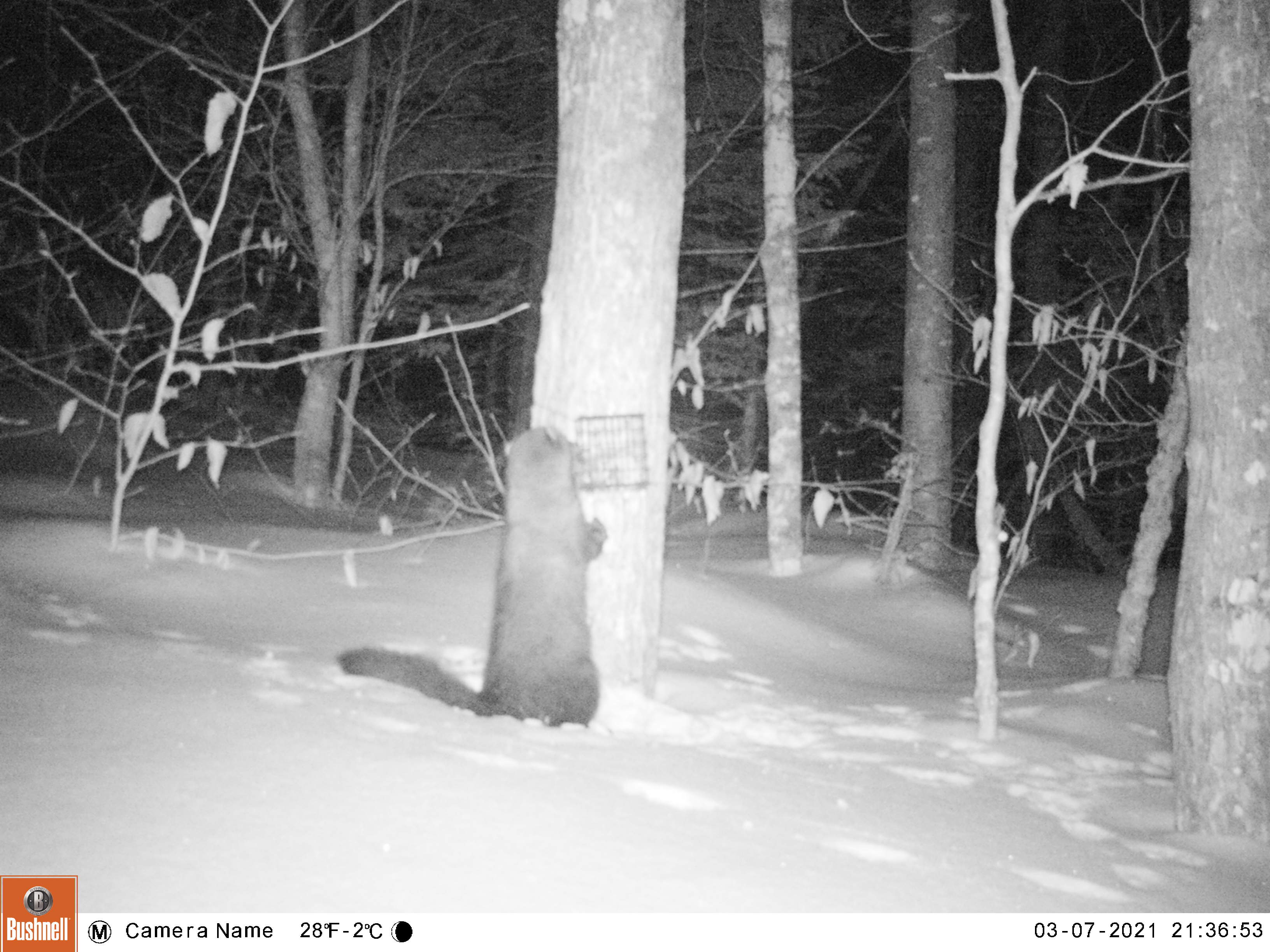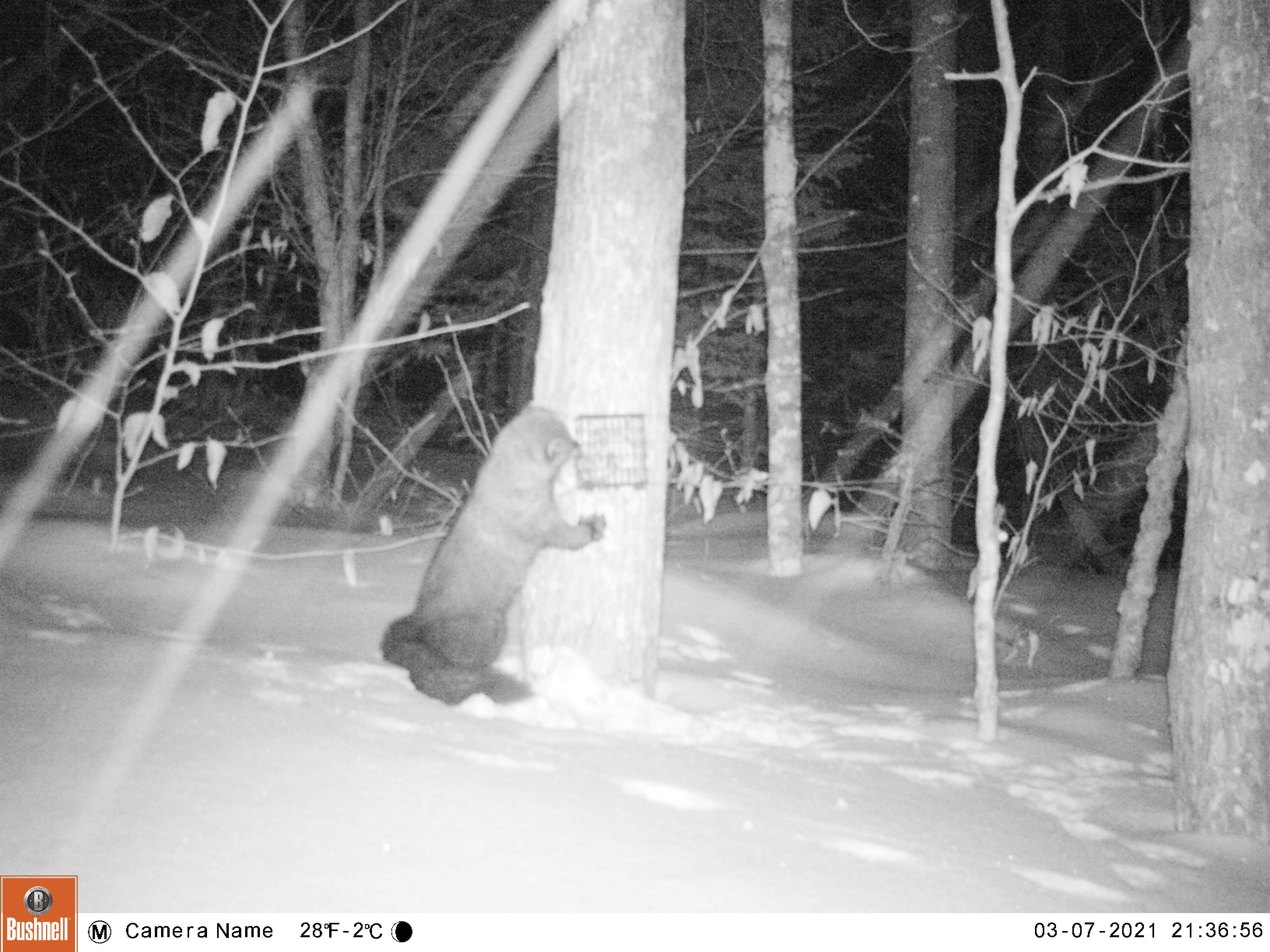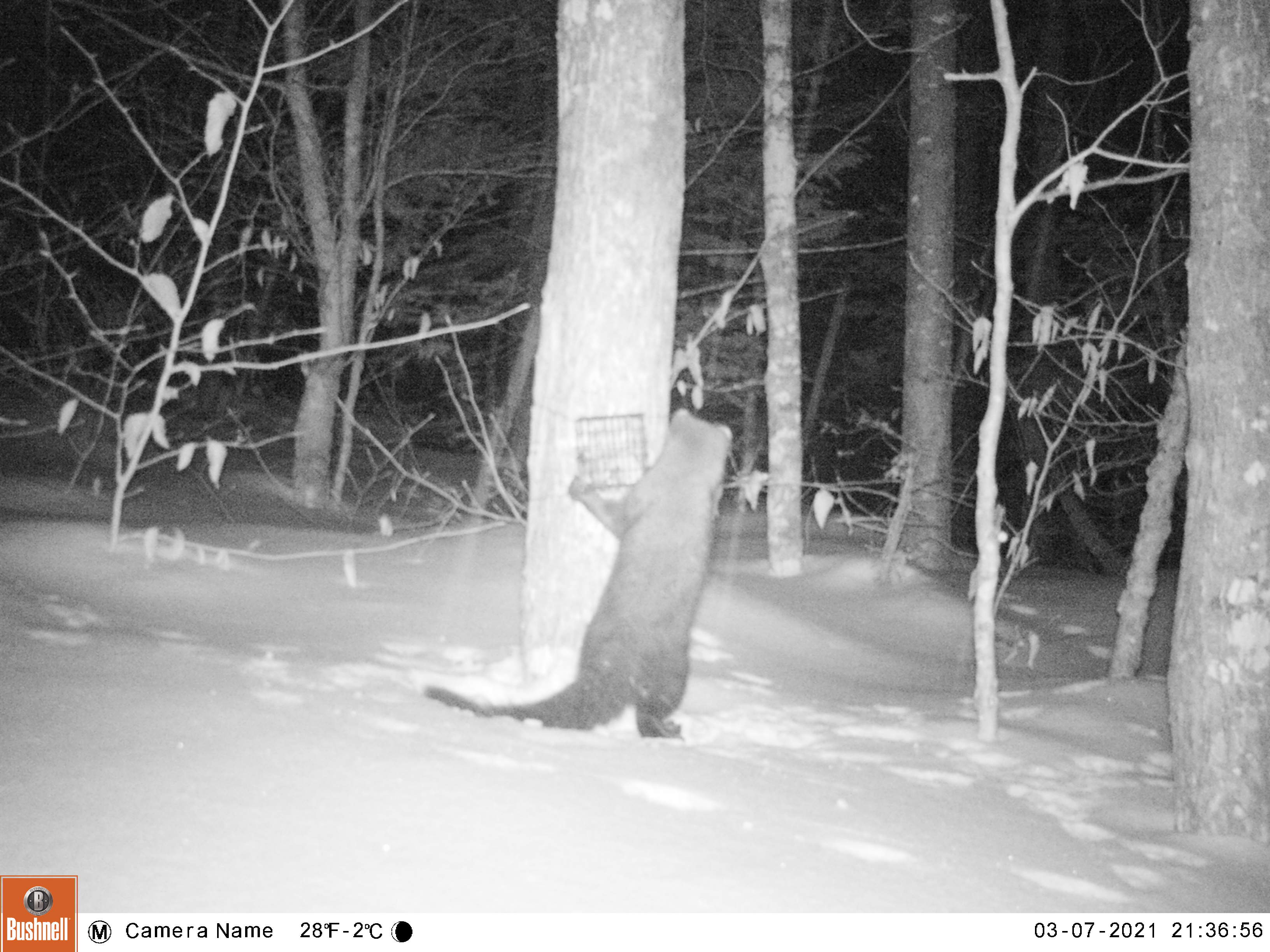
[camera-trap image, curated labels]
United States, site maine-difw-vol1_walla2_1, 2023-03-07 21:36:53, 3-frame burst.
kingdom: Animalia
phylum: Chordata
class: Mammalia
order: Carnivora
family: Mustelidae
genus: Pekania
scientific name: Pekania pennanti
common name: fisher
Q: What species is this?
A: Fisher (Pekania pennanti).